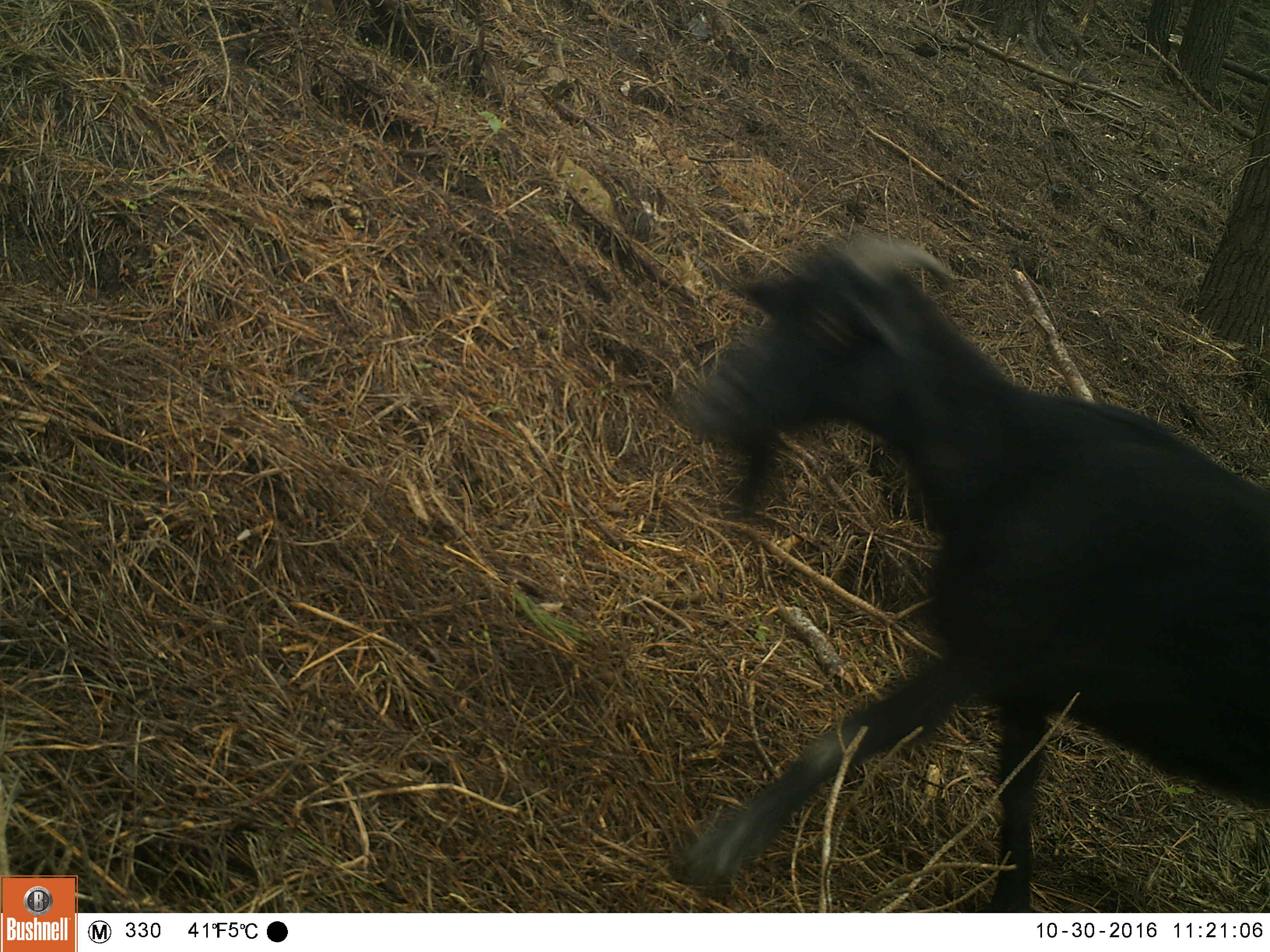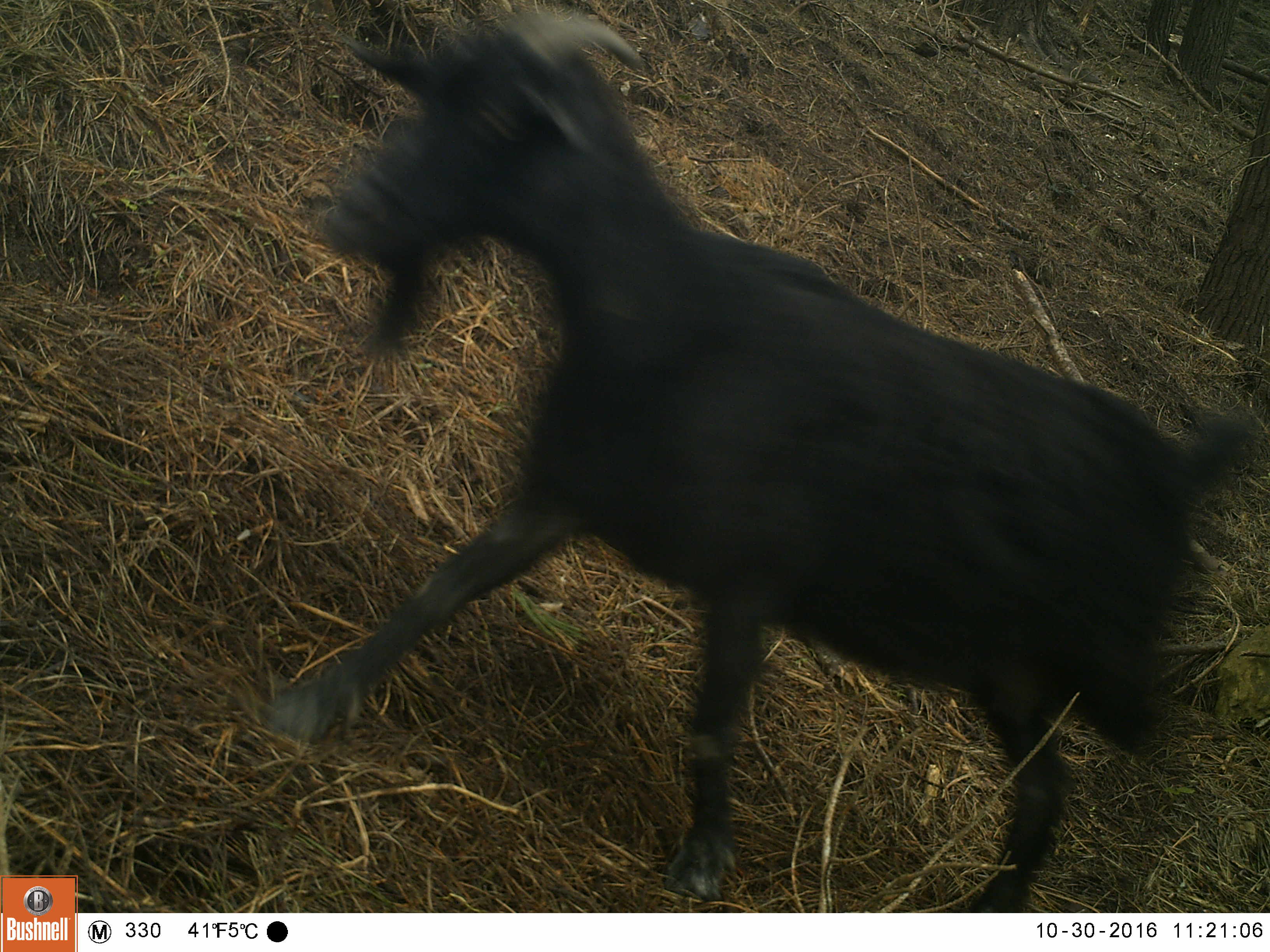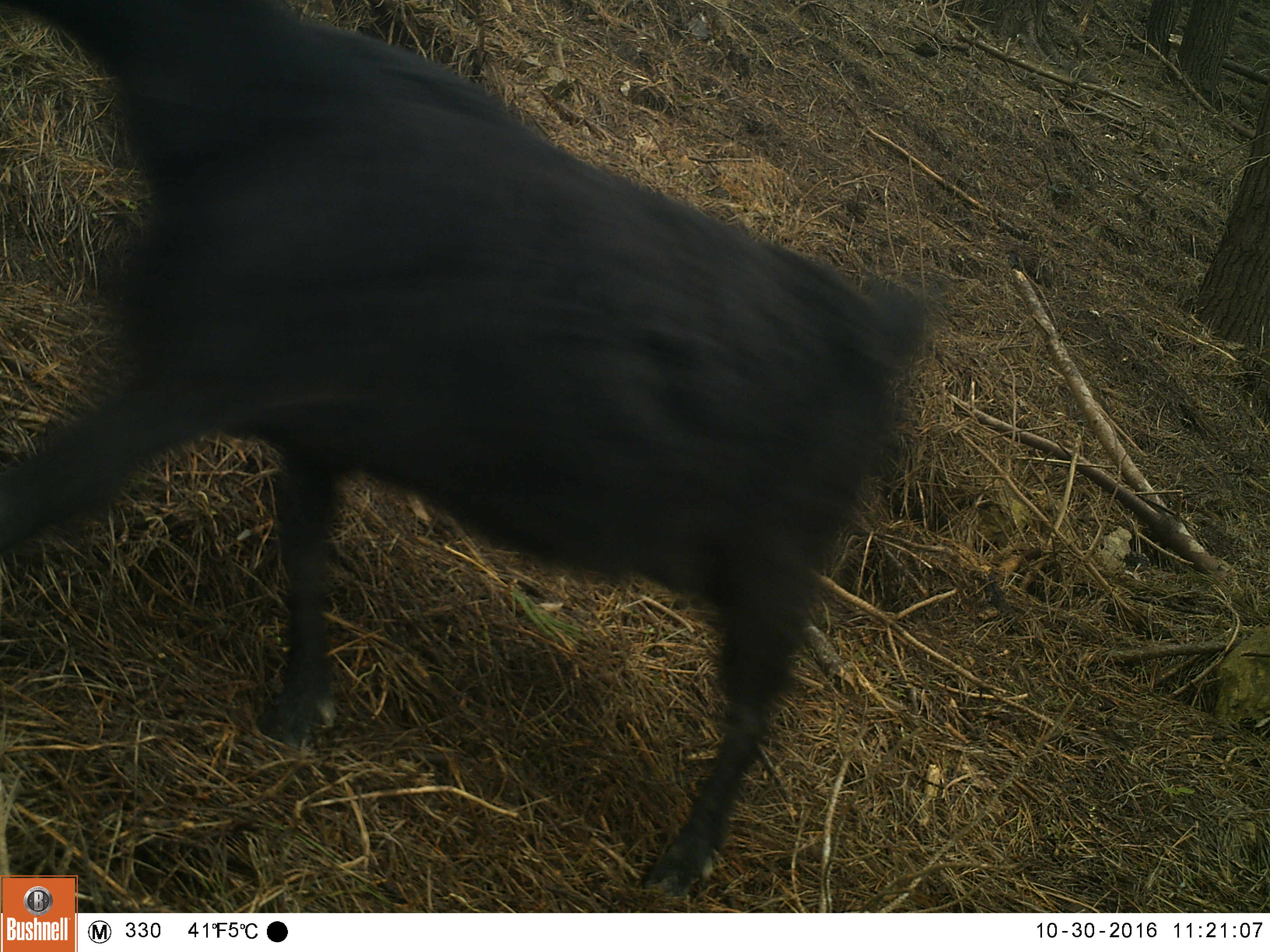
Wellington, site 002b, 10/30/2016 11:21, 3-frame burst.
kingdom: Animalia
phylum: Chordata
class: Mammalia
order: Artiodactyla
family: Bovidae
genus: Capra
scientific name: Capra hircus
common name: goat